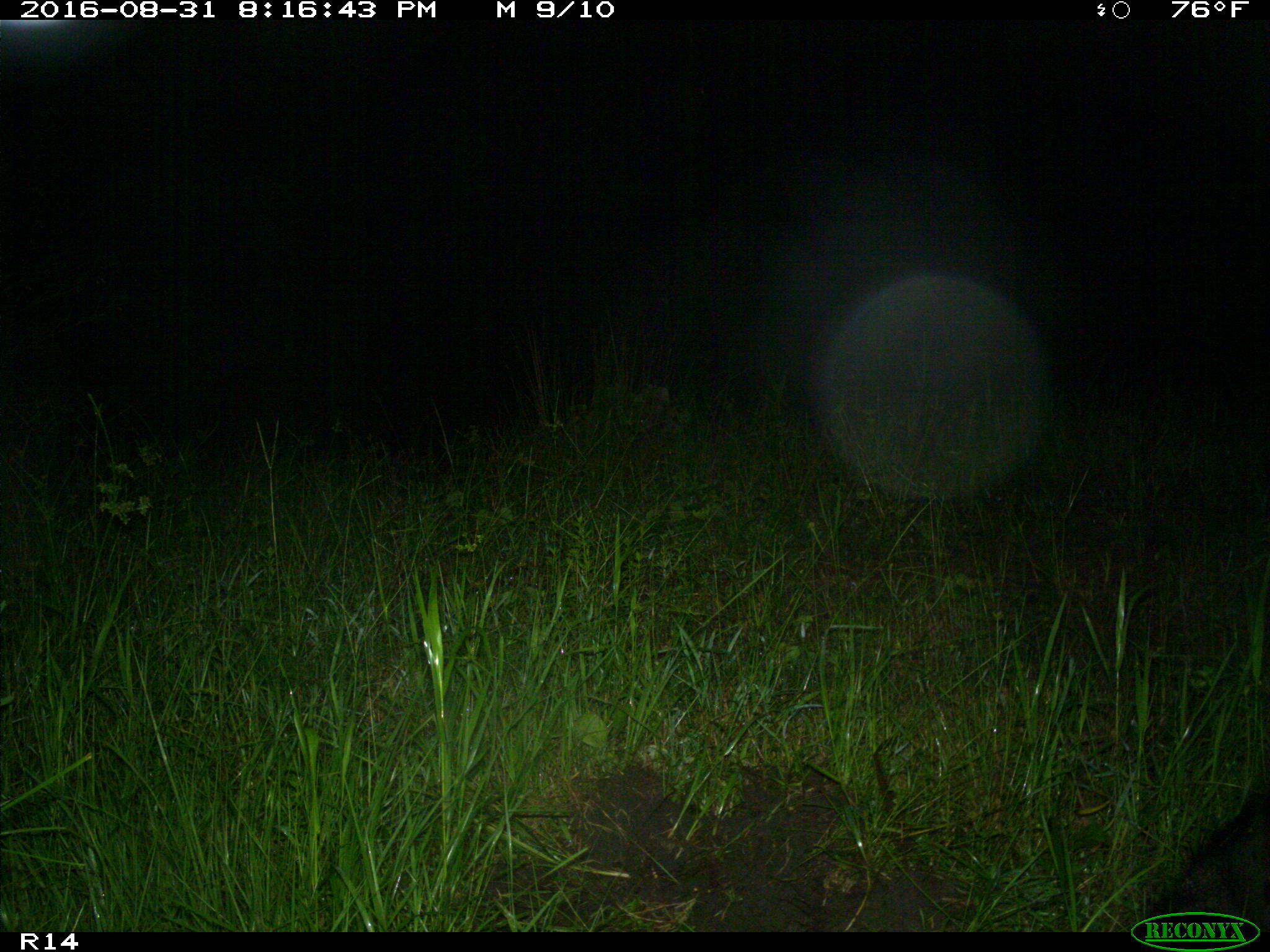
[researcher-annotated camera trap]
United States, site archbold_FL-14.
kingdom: Animalia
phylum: Chordata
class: Mammalia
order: Artiodactyla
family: Suidae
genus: Sus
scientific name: Sus scrofa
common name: wild boar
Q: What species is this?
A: Sus scrofa (wild boar).